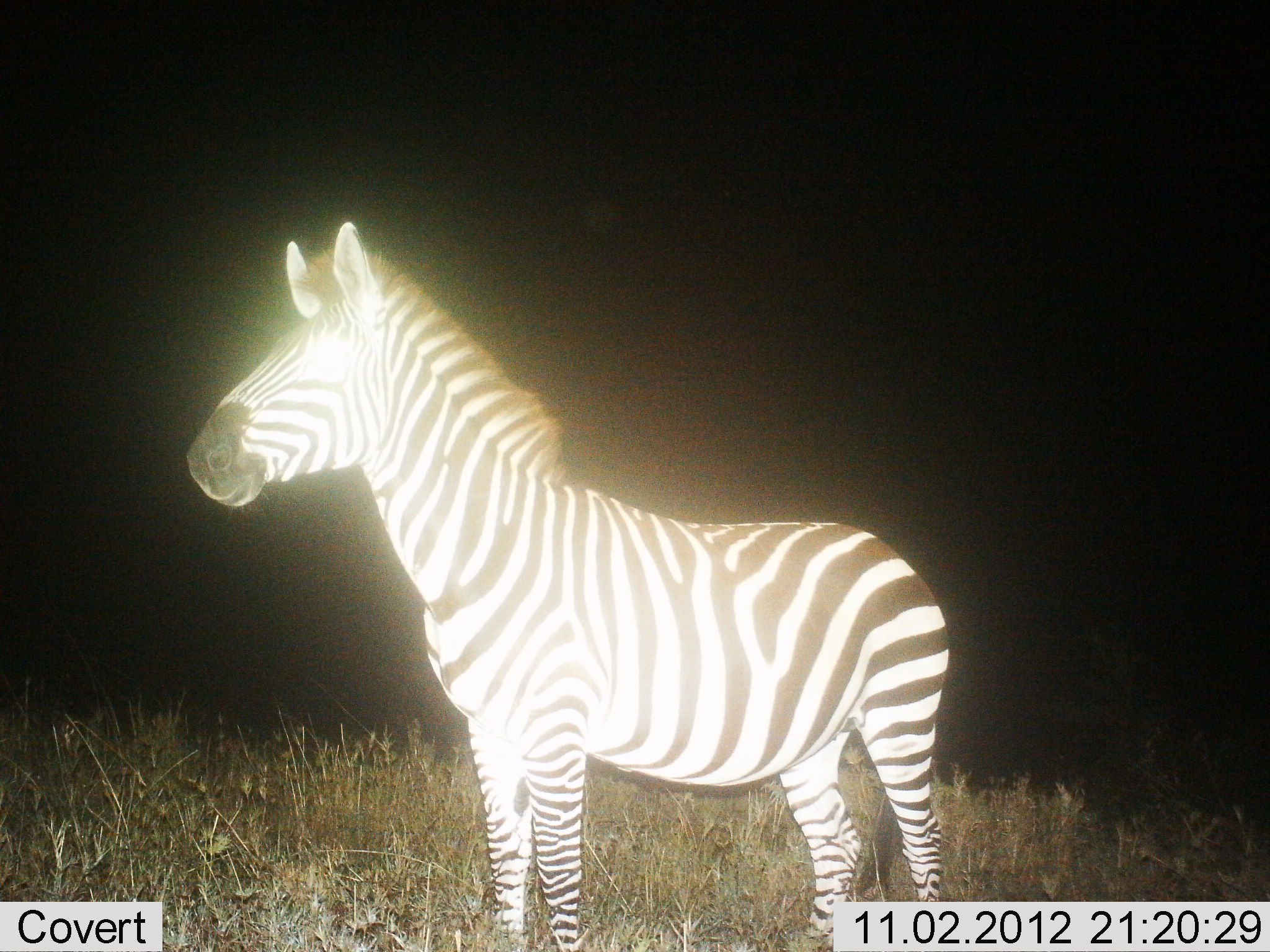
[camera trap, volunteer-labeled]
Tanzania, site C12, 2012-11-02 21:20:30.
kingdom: Animalia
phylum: Chordata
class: Mammalia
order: Perissodactyla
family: Equidae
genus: Equus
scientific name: Equus quagga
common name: plains zebra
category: zebra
Zebra (plains zebra) (Equus quagga), count 1. Behavior (volunteer vote fractions): standing 100%, resting 0%, moving 0%, interacting 0%. Young present (vote fraction): 0%. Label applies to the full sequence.